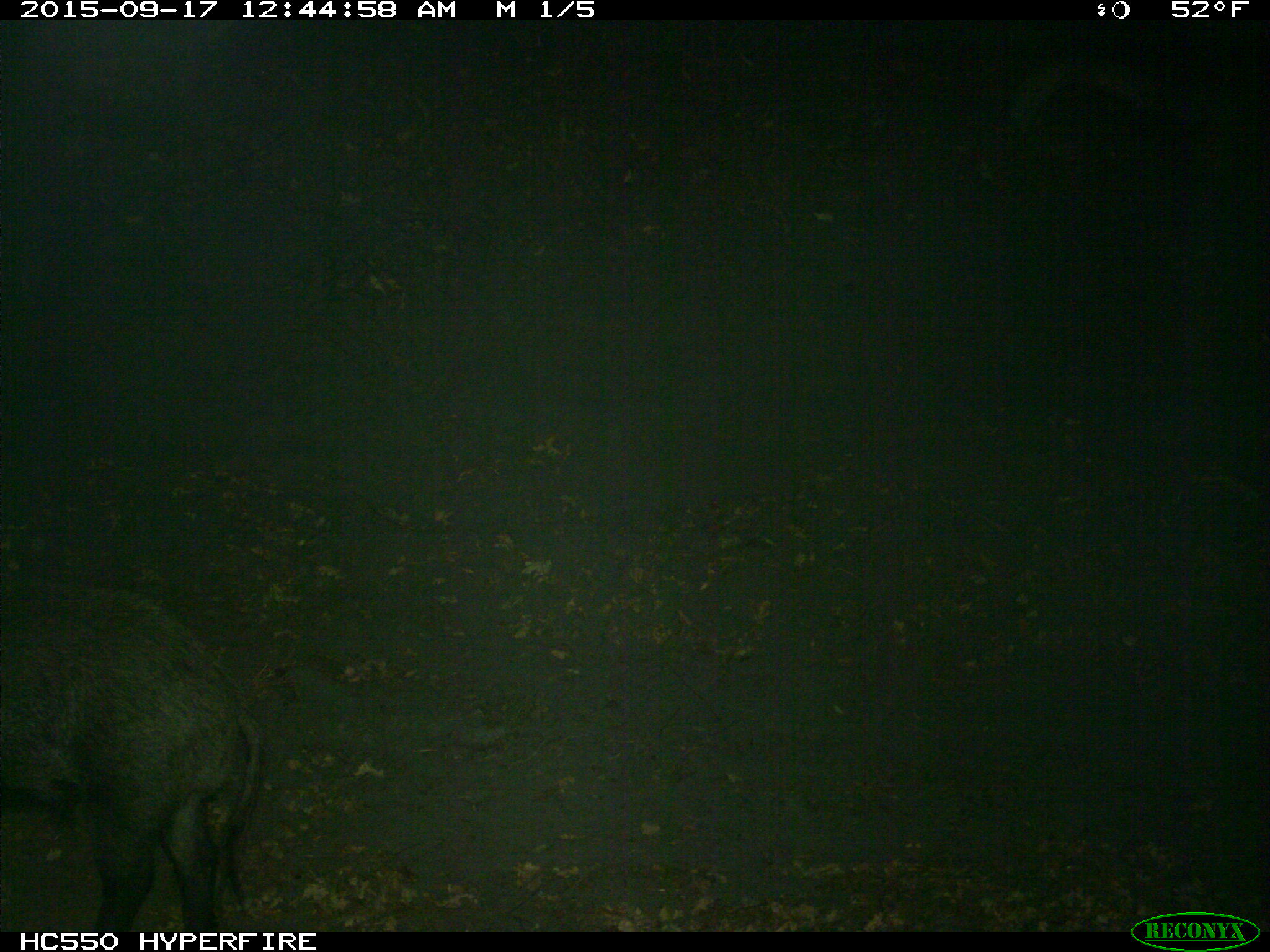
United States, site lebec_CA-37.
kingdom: Animalia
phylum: Chordata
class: Mammalia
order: Artiodactyla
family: Suidae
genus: Sus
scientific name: Sus scrofa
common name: wild boar